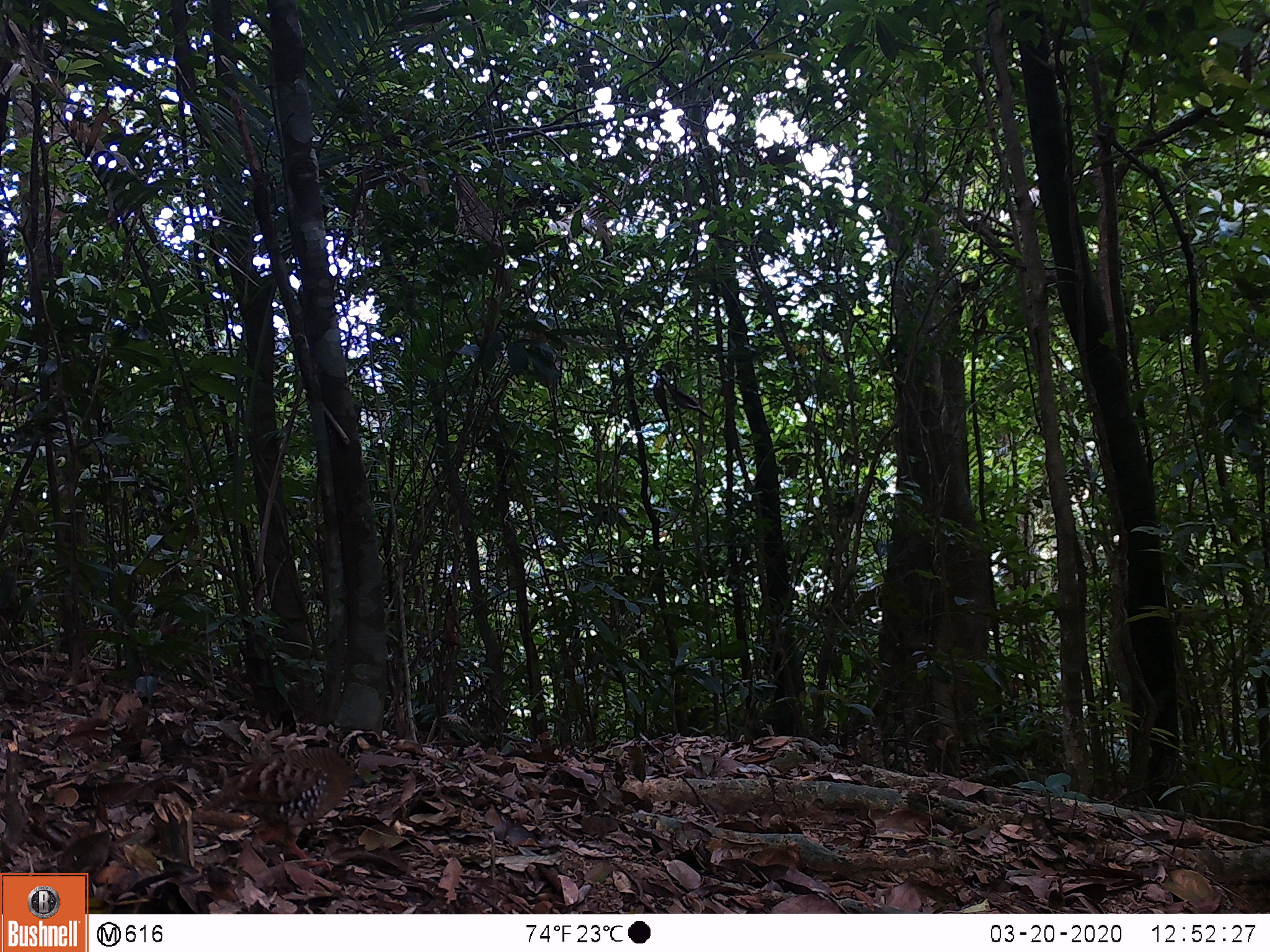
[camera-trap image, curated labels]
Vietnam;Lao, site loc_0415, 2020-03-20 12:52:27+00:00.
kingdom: Animalia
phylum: Chordata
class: Aves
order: Galliformes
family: Phasianidae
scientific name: Phasianidae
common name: partridge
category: unidentified partridge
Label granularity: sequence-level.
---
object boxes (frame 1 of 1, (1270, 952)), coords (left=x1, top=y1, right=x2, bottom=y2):
unidentified partridge: (left=201, top=728, right=388, bottom=871)